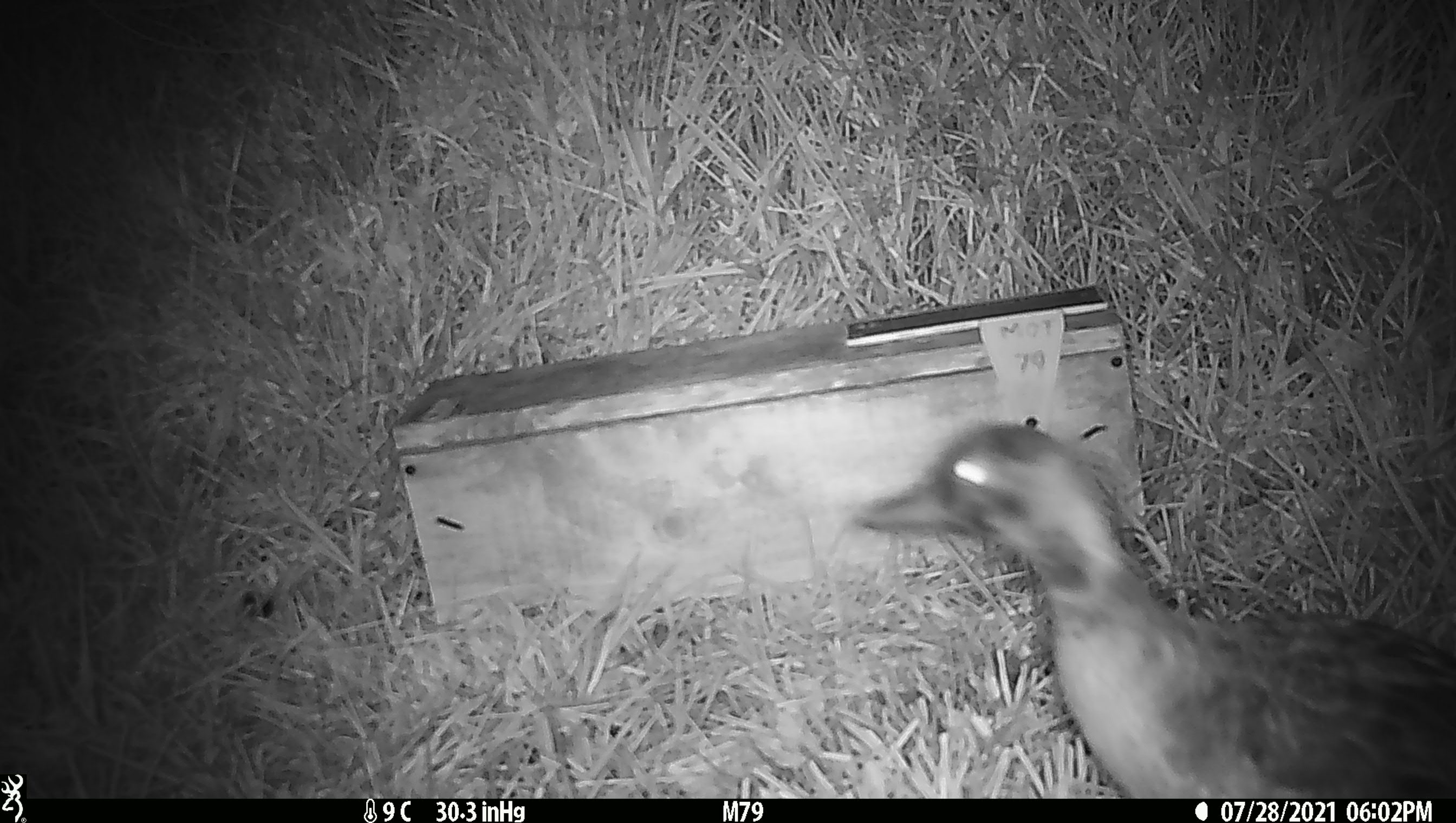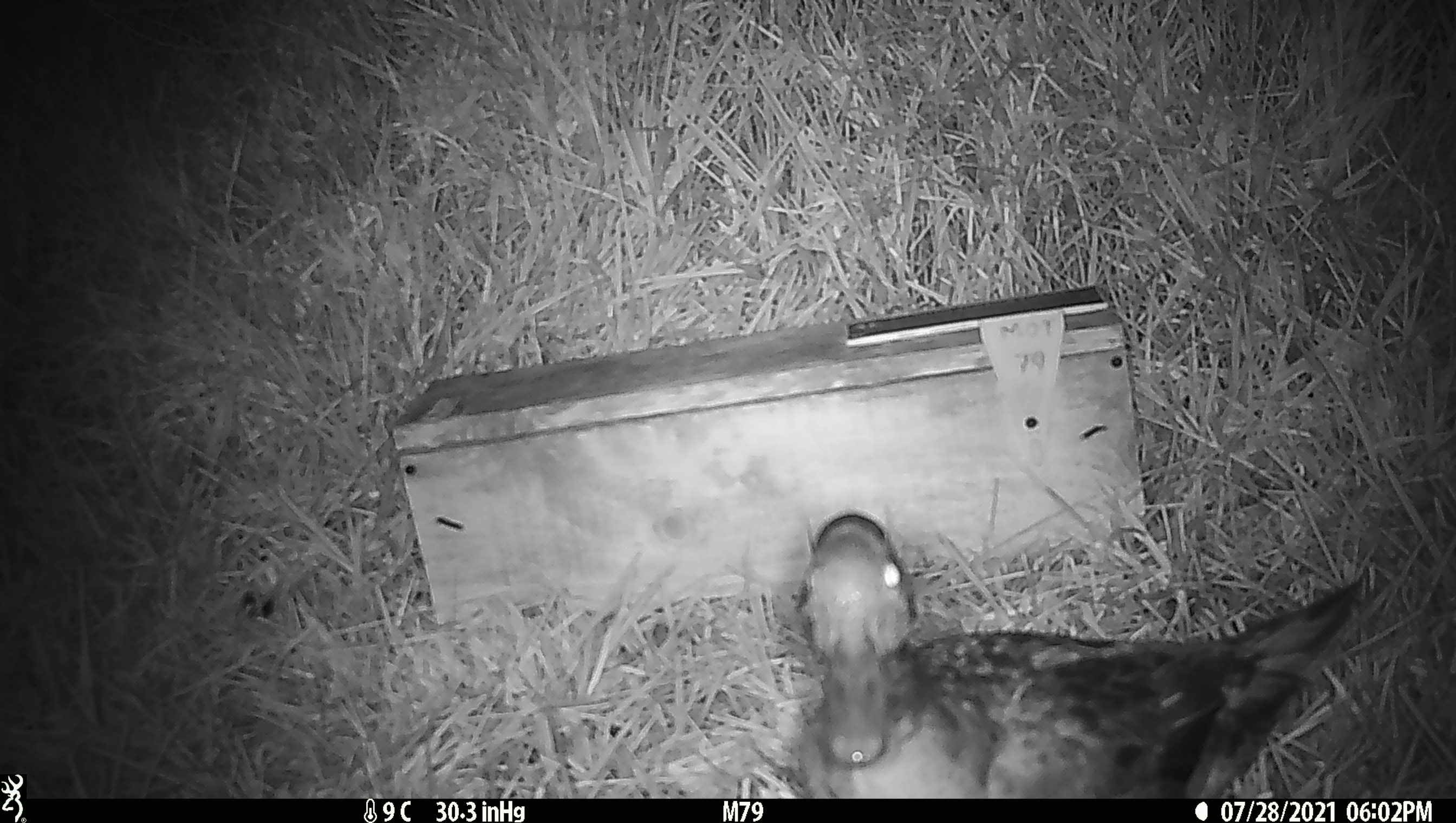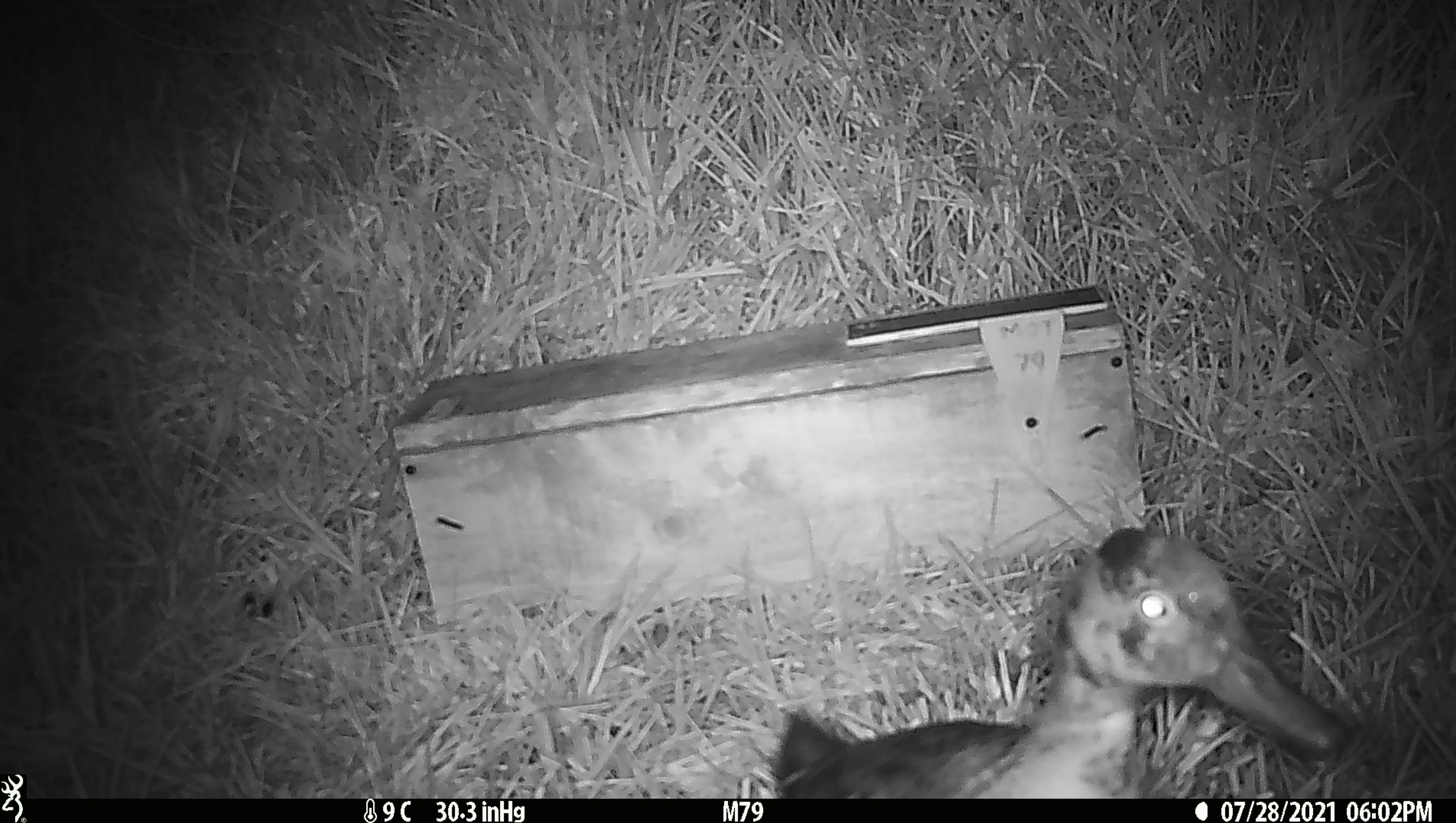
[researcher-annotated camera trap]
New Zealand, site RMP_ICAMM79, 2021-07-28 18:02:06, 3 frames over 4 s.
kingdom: Animalia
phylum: Chordata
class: Aves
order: Anseriformes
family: Anatidae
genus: Anas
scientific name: Anas chlorotis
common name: brown teal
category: pateke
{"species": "pateke (brown teal) (Anas chlorotis)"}